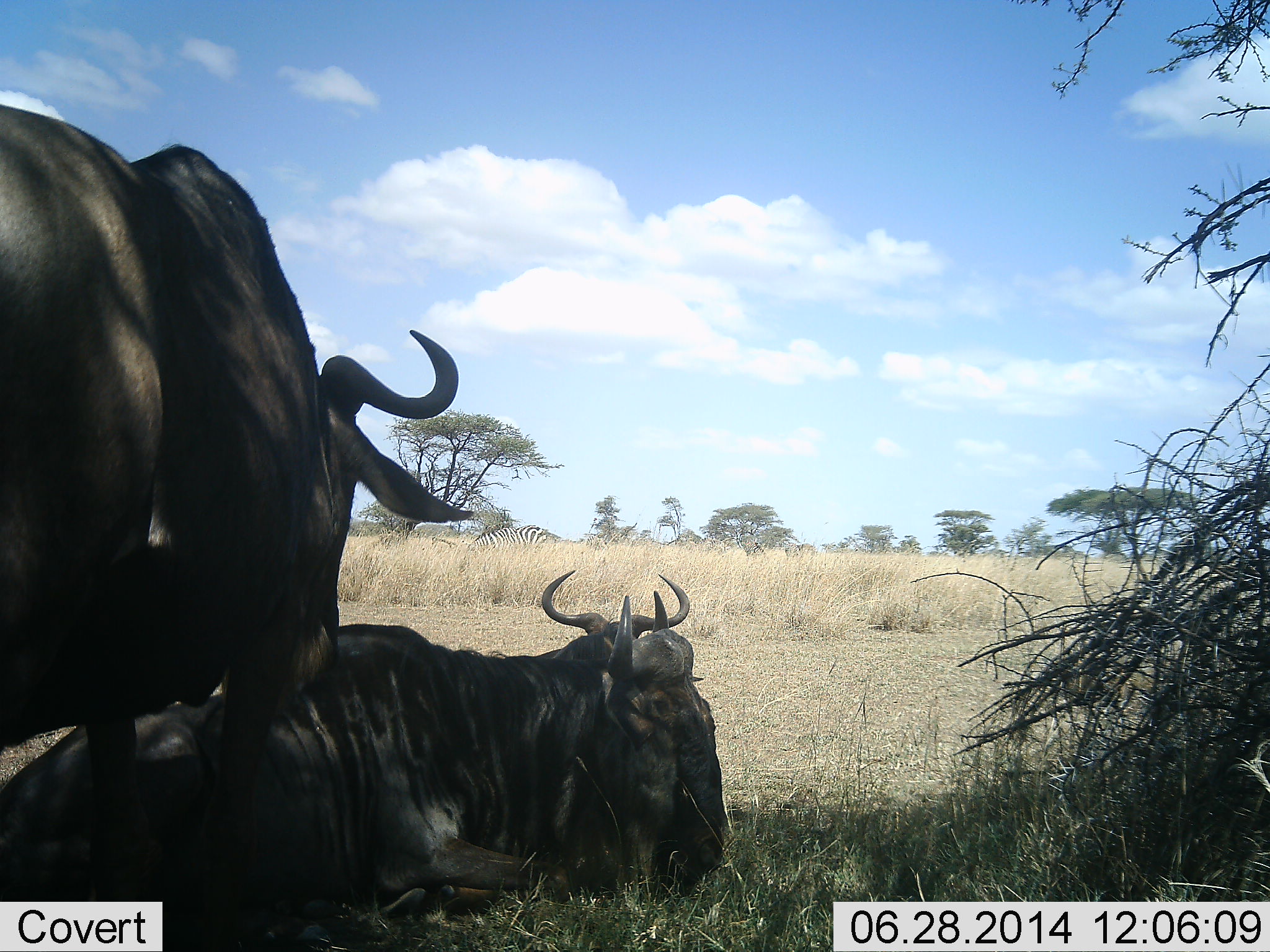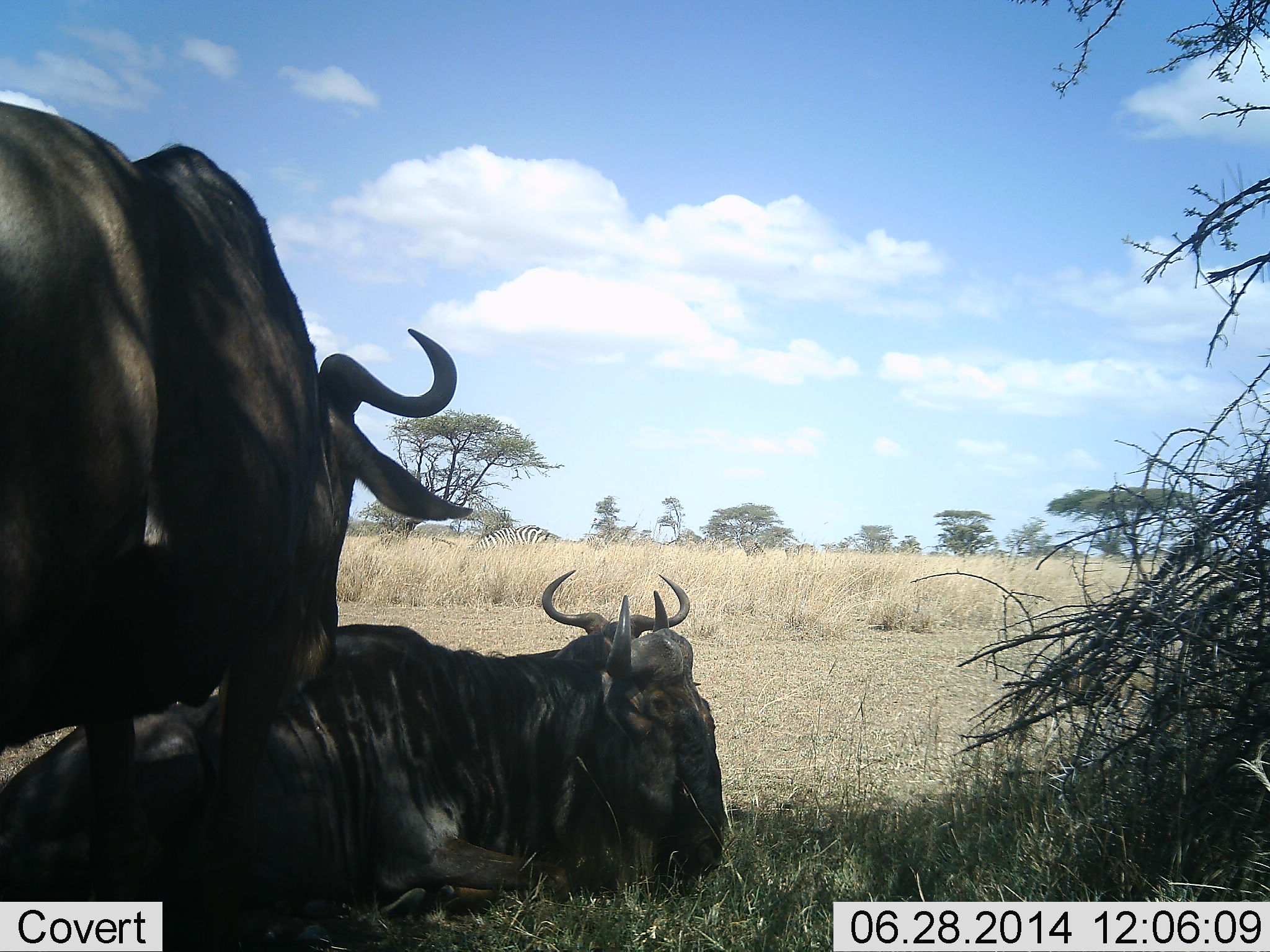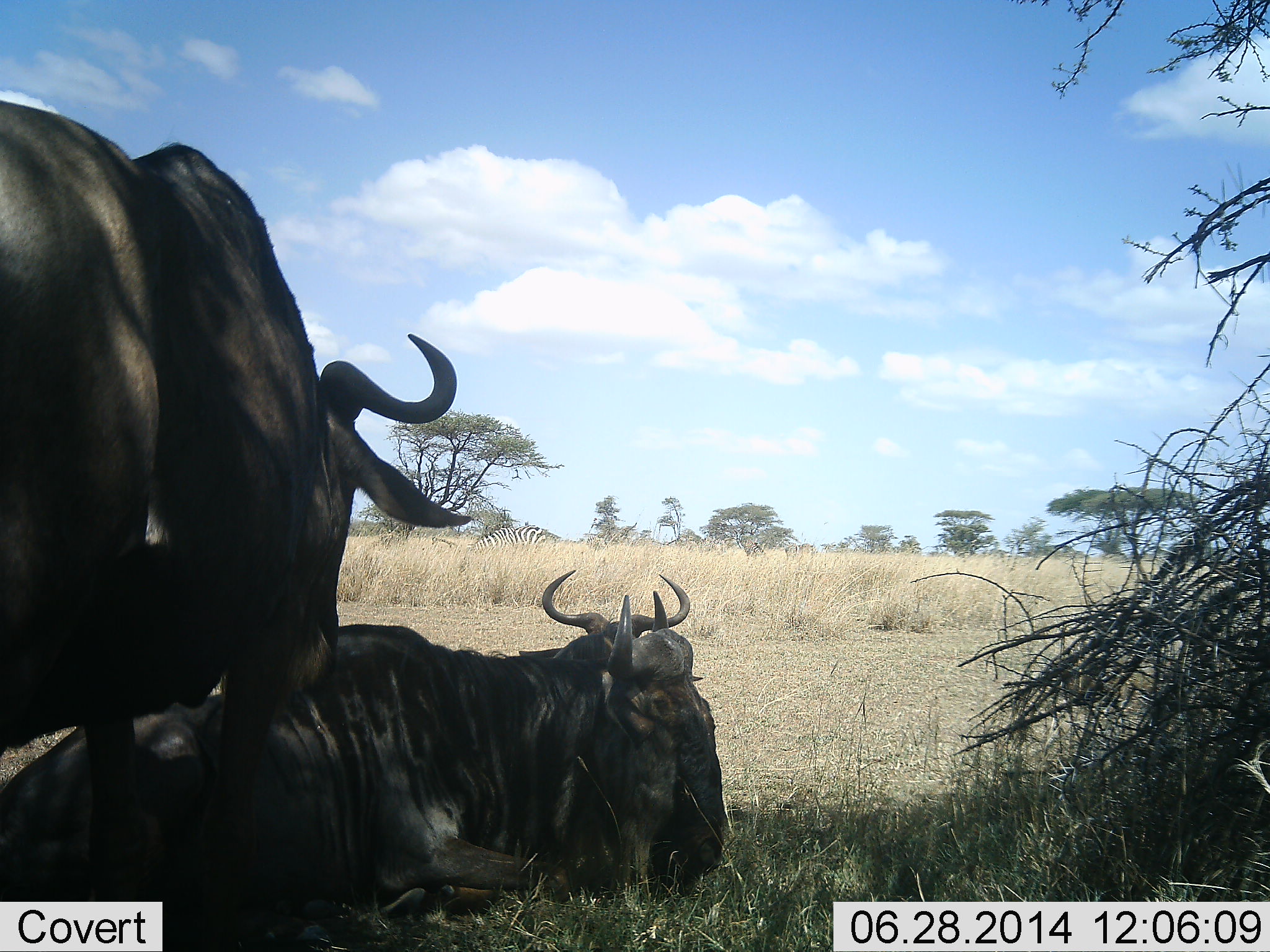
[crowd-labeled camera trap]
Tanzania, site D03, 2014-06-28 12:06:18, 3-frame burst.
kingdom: Animalia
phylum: Chordata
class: Mammalia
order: Artiodactyla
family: Bovidae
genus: Connochaetes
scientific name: Connochaetes taurinus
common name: blue wildebeest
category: wildebeest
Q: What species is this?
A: Wildebeest (blue wildebeest) (Connochaetes taurinus).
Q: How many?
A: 2.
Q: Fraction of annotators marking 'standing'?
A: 86%.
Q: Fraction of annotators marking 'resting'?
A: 93%.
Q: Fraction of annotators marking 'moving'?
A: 0%.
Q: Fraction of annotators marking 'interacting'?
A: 7%.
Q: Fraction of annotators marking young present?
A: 0%.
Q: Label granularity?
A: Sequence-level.